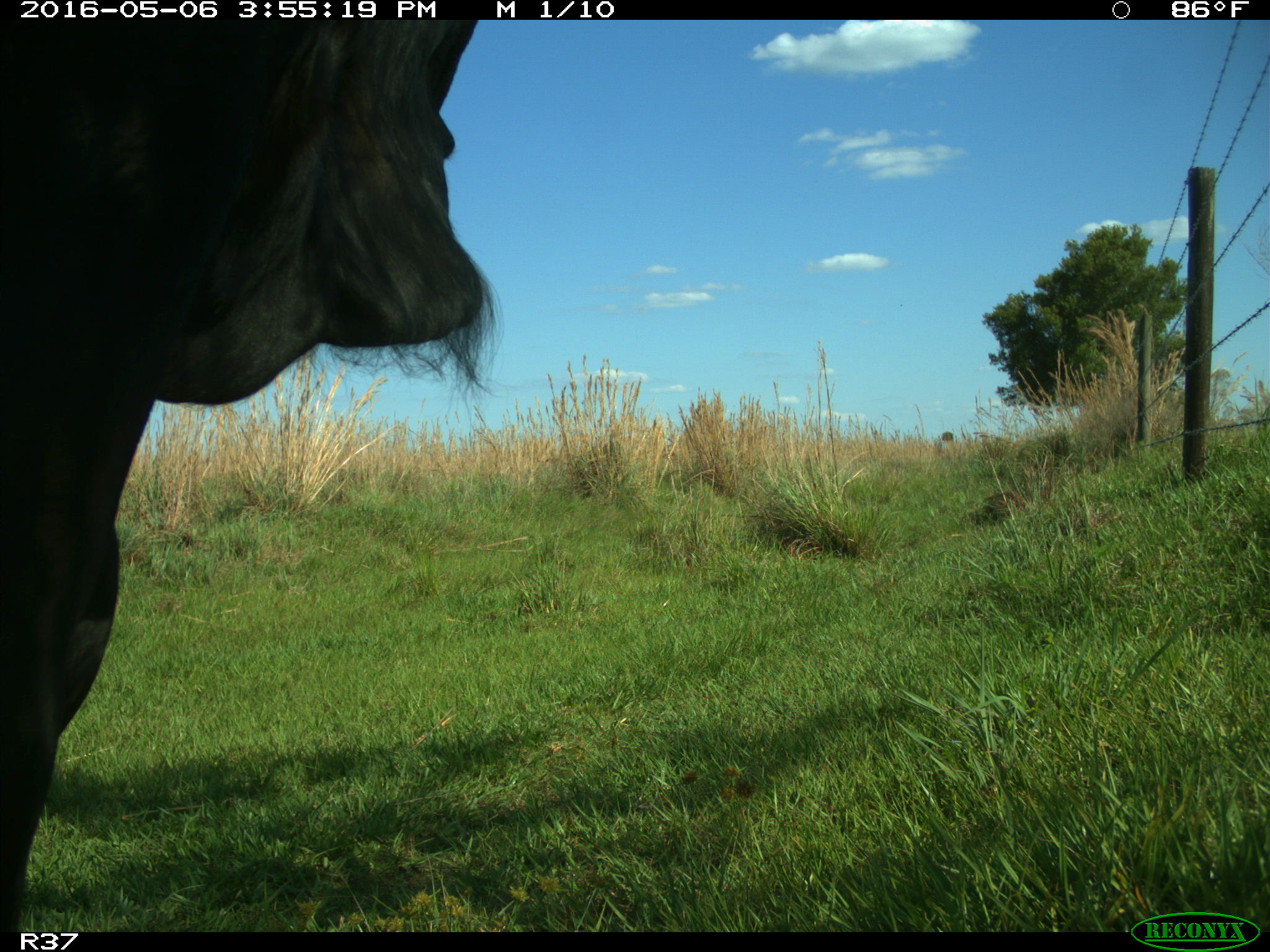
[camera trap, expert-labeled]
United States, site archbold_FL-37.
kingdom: Animalia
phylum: Chordata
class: Mammalia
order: Artiodactyla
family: Bovidae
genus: Bos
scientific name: Bos taurus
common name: domestic cow